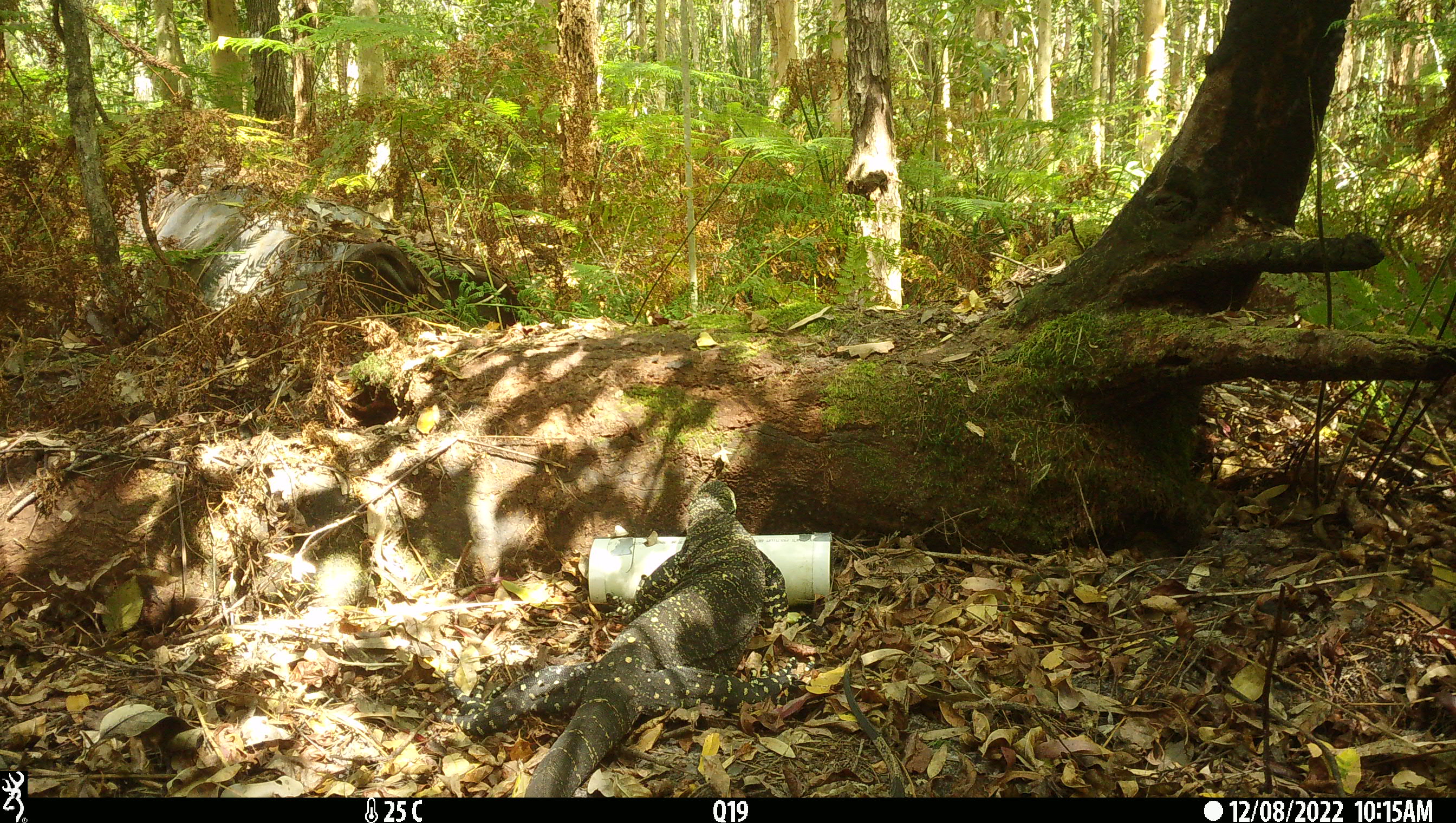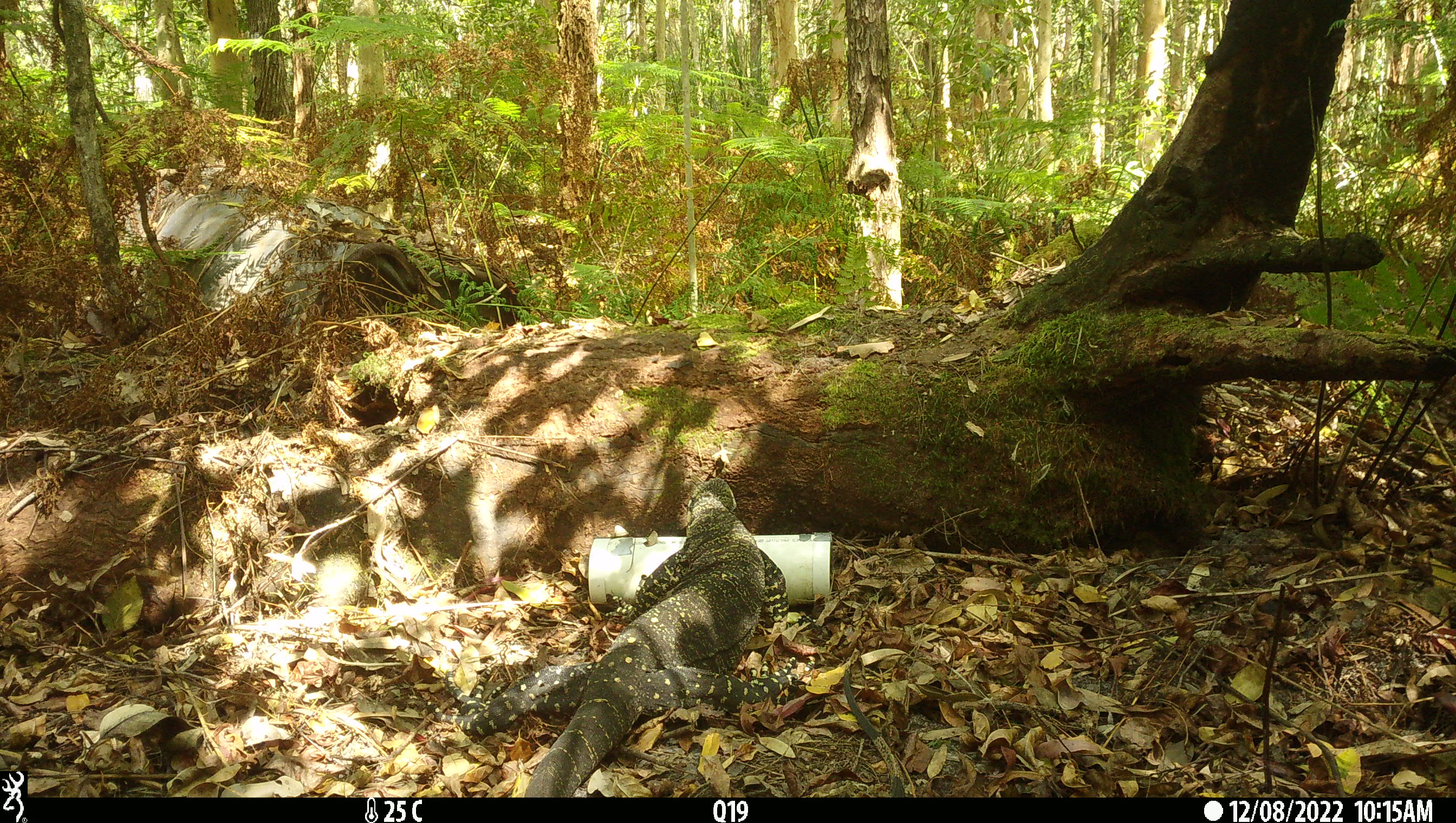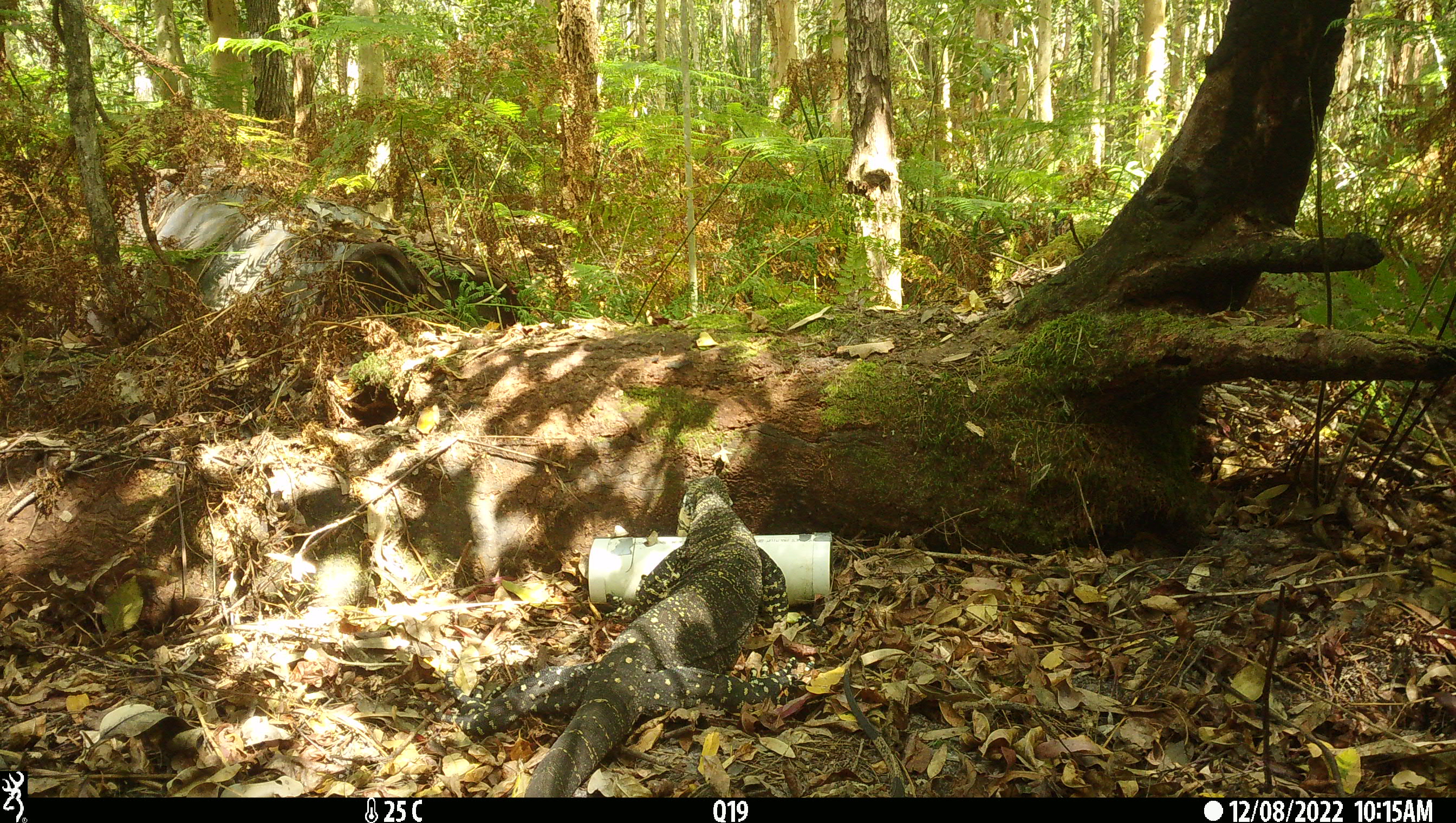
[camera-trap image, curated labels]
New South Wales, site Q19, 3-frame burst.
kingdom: Animalia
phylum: Chordata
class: Reptilia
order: Squamata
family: Varanidae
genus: Varanus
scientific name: Varanus varius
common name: lace monitor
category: goanna